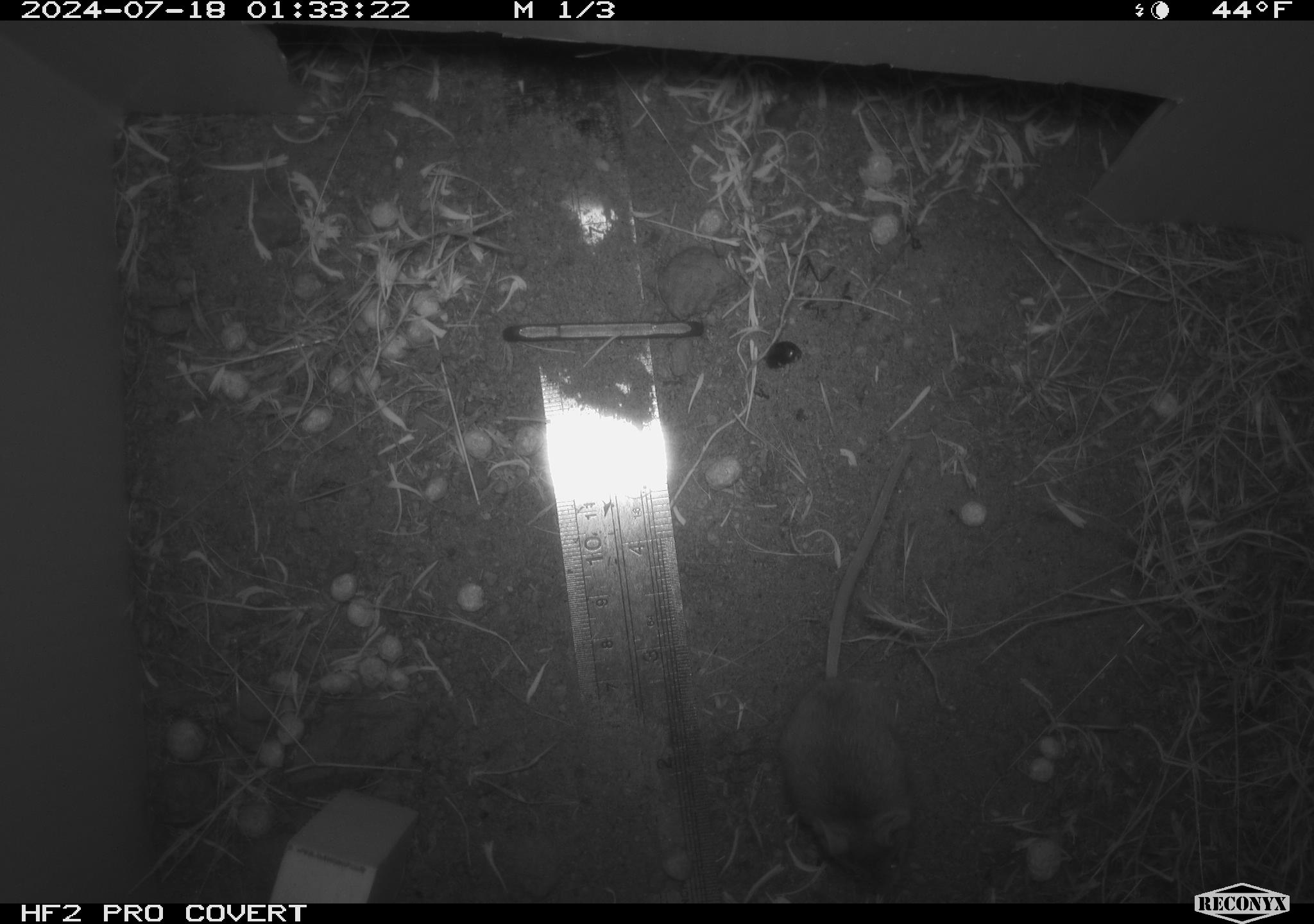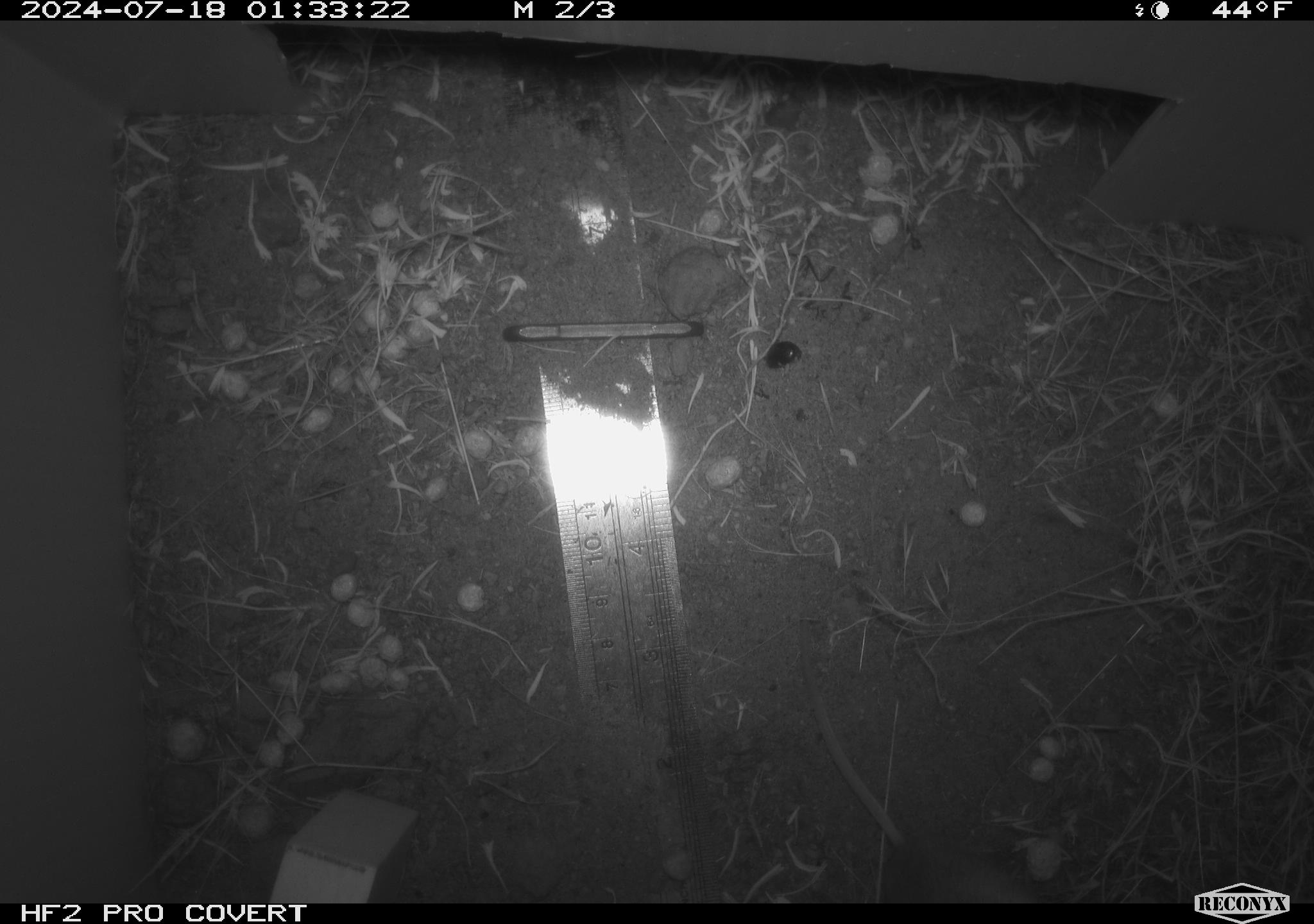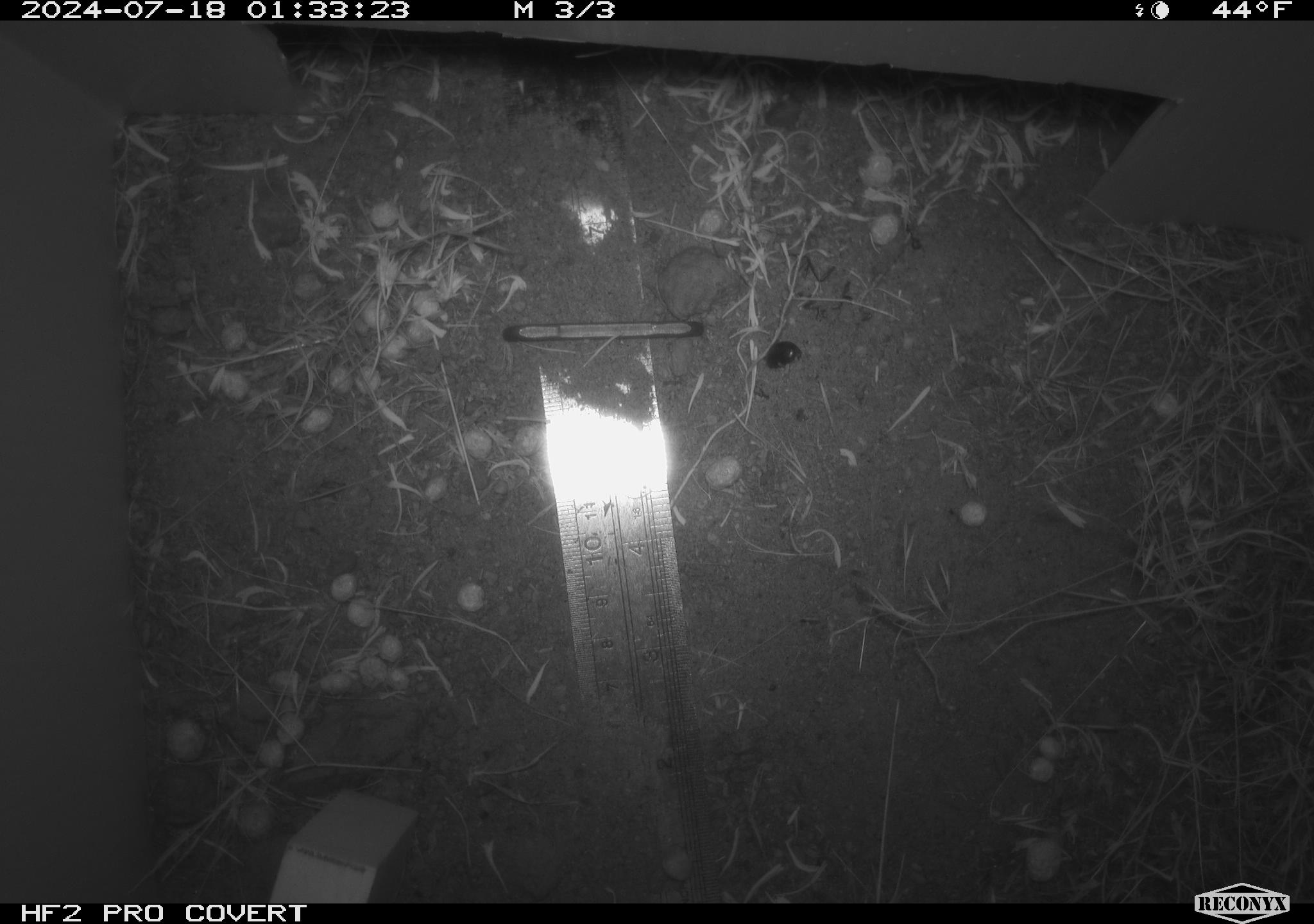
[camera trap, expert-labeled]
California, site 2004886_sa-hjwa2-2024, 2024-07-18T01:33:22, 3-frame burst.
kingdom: Animalia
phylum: Chordata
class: Mammalia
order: Rodentia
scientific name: Rodentia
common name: rodent